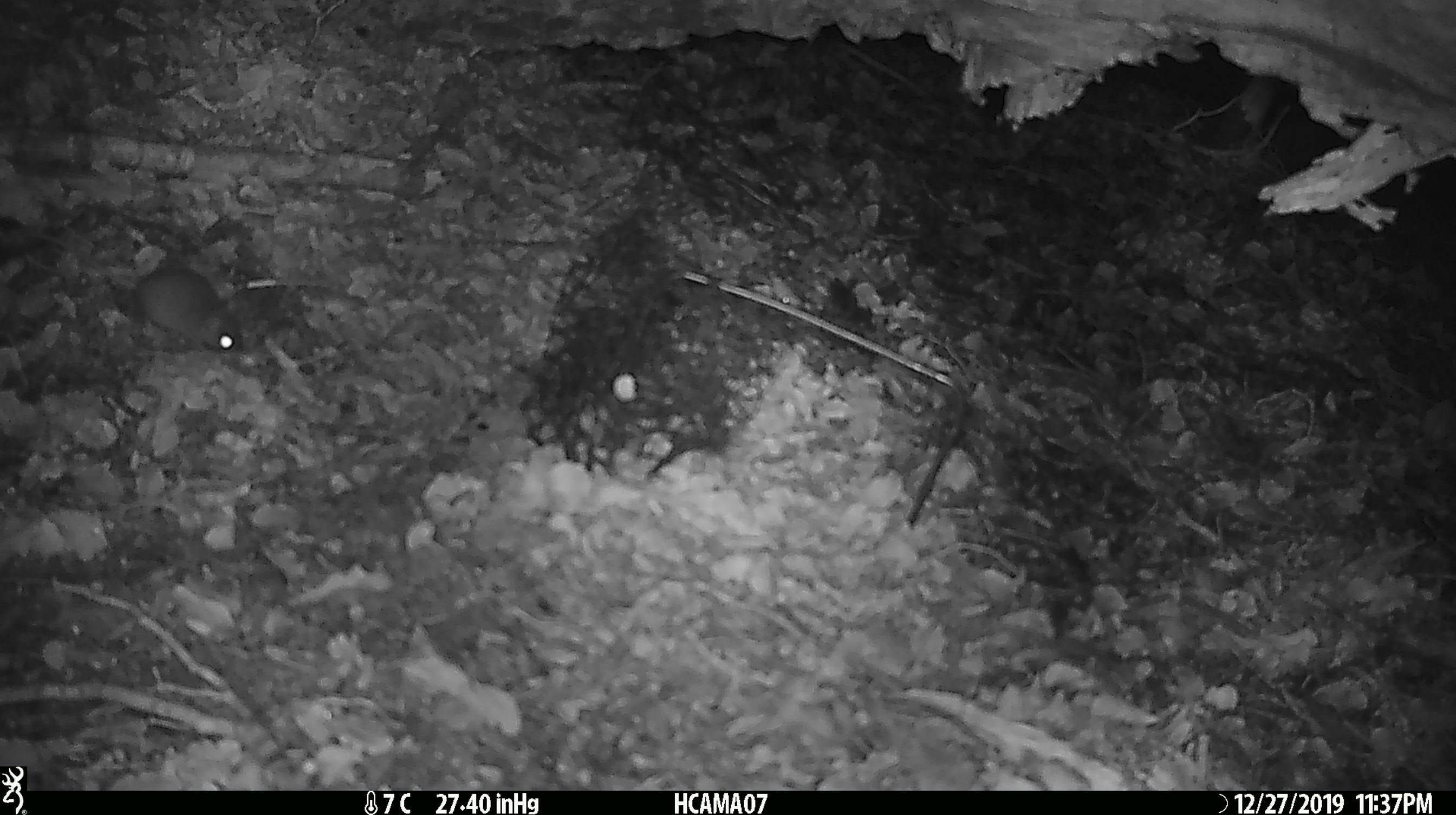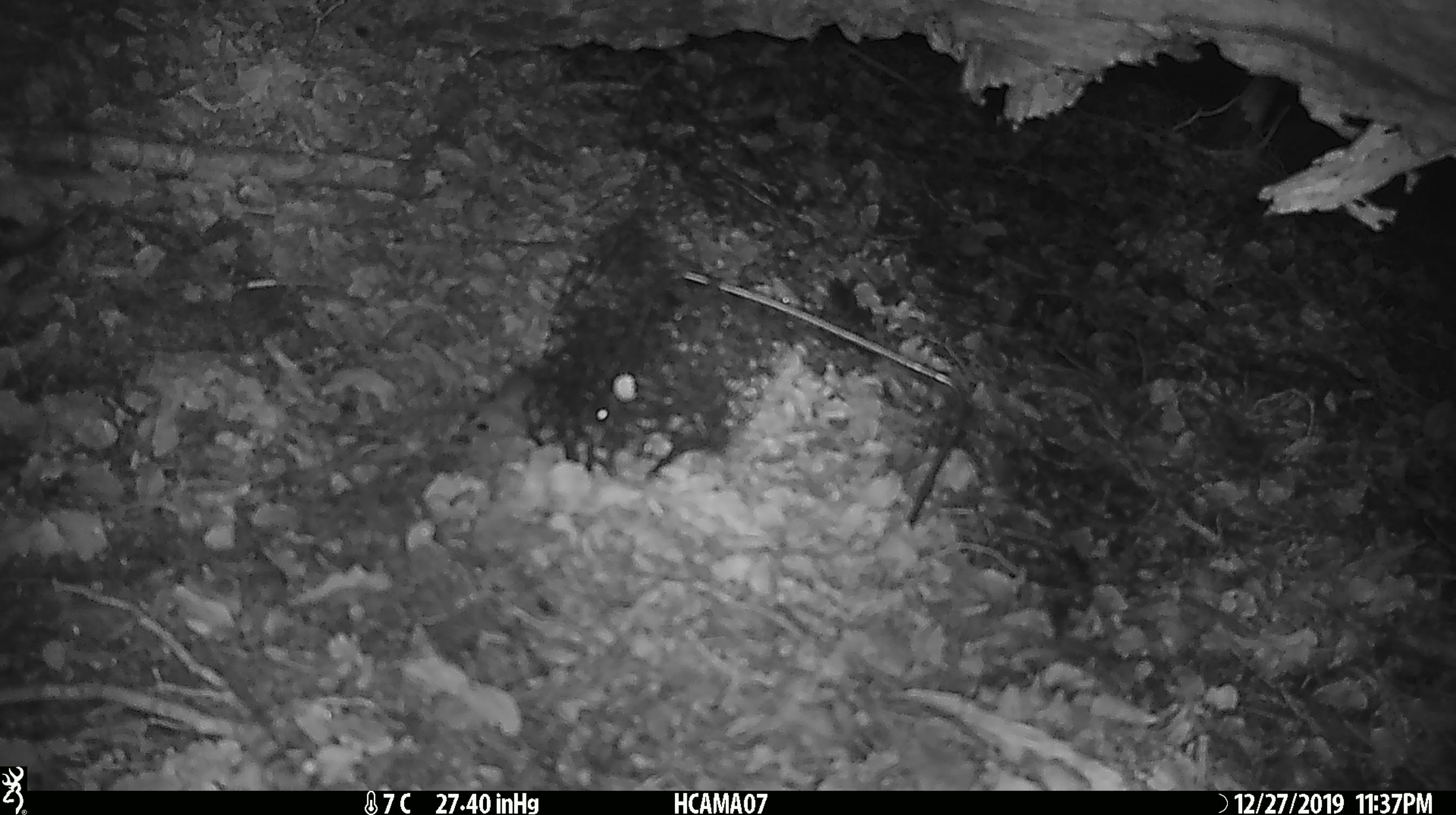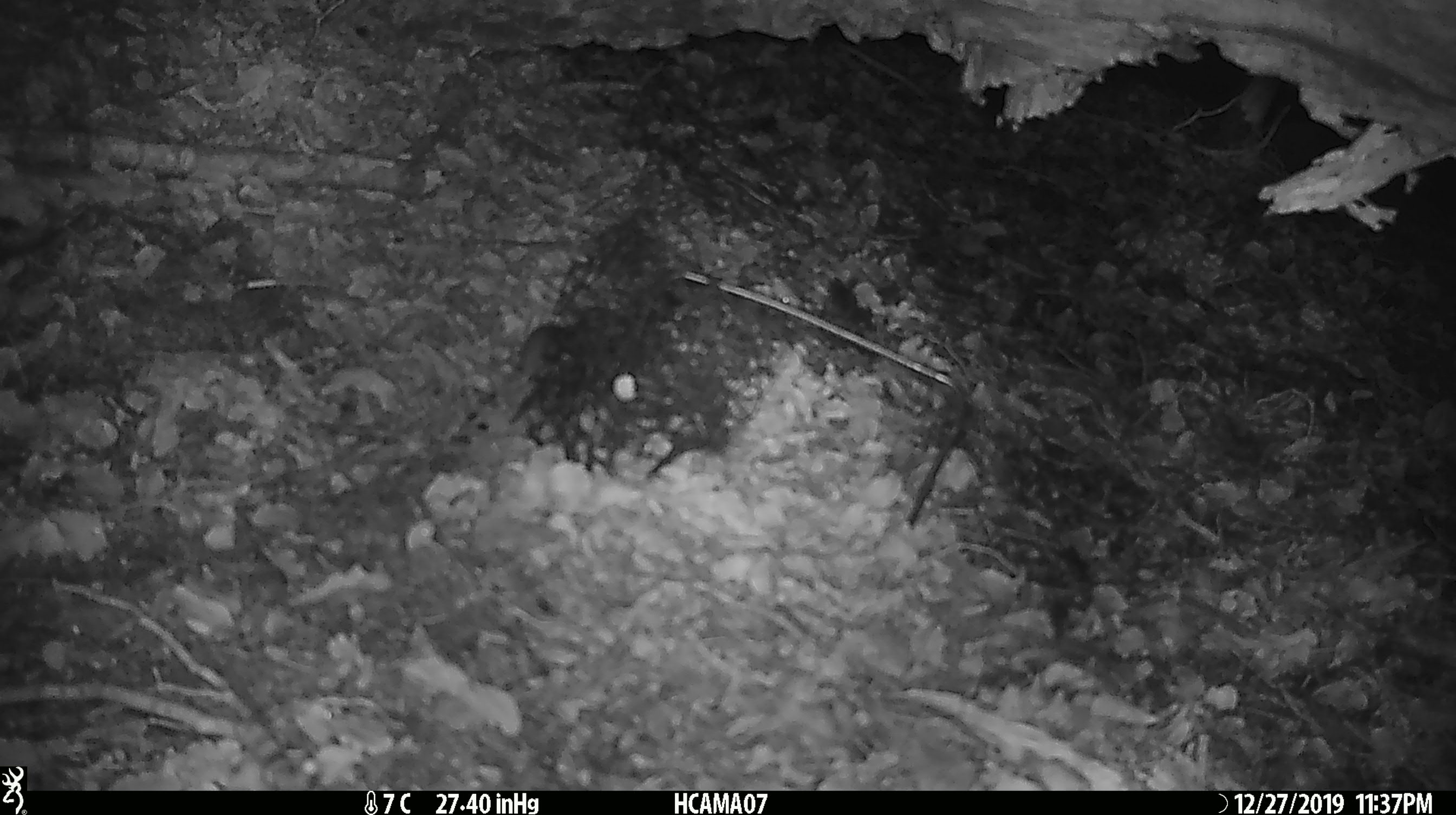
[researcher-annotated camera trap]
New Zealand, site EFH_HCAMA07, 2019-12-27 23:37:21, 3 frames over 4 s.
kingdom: Animalia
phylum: Chordata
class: Mammalia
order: Rodentia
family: Muridae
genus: Mus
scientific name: Mus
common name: mouse